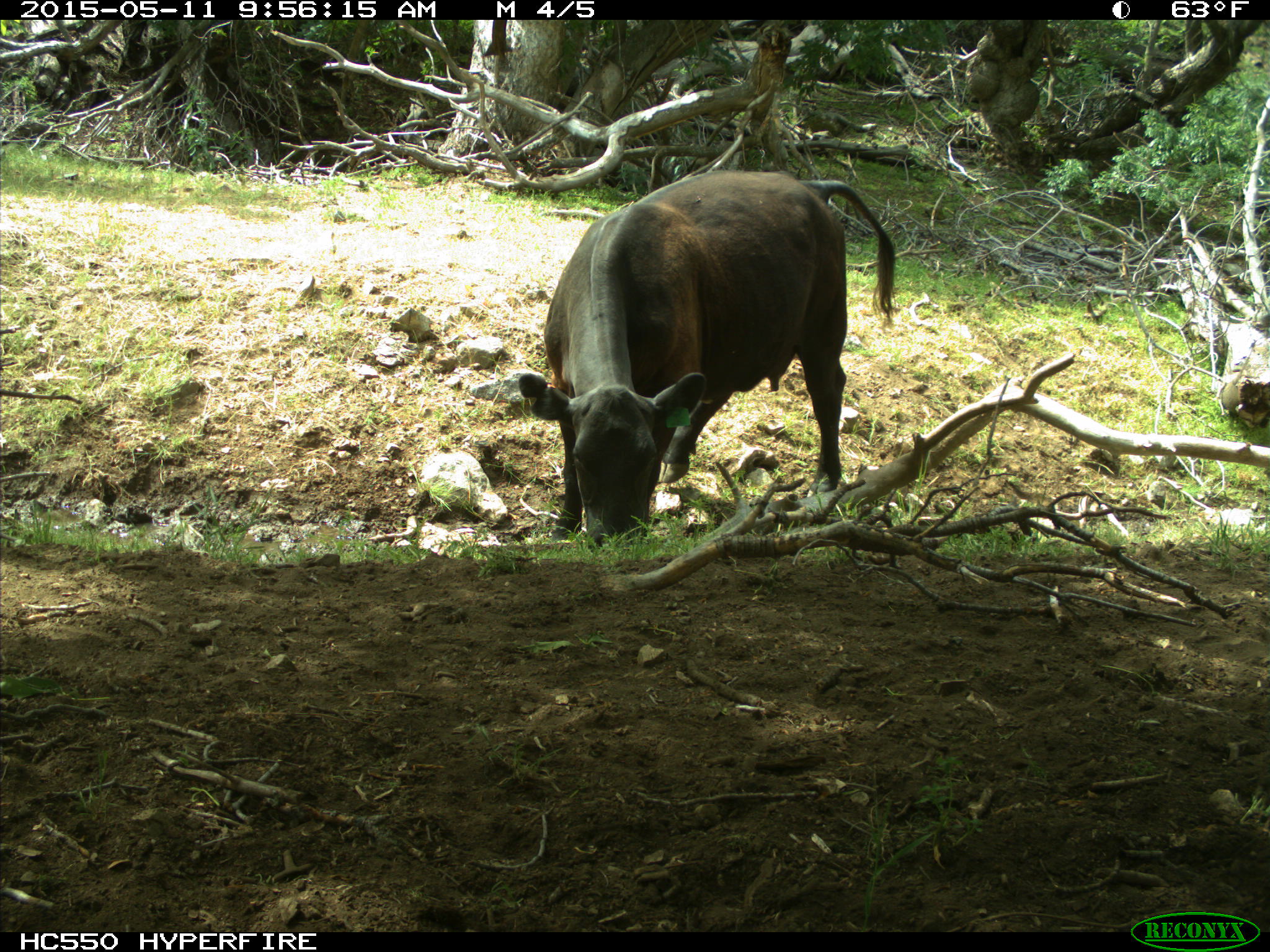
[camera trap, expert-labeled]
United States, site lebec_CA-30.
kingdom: Animalia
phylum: Chordata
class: Mammalia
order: Artiodactyla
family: Bovidae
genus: Bos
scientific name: Bos taurus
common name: domestic cow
Bos taurus (domestic cow).